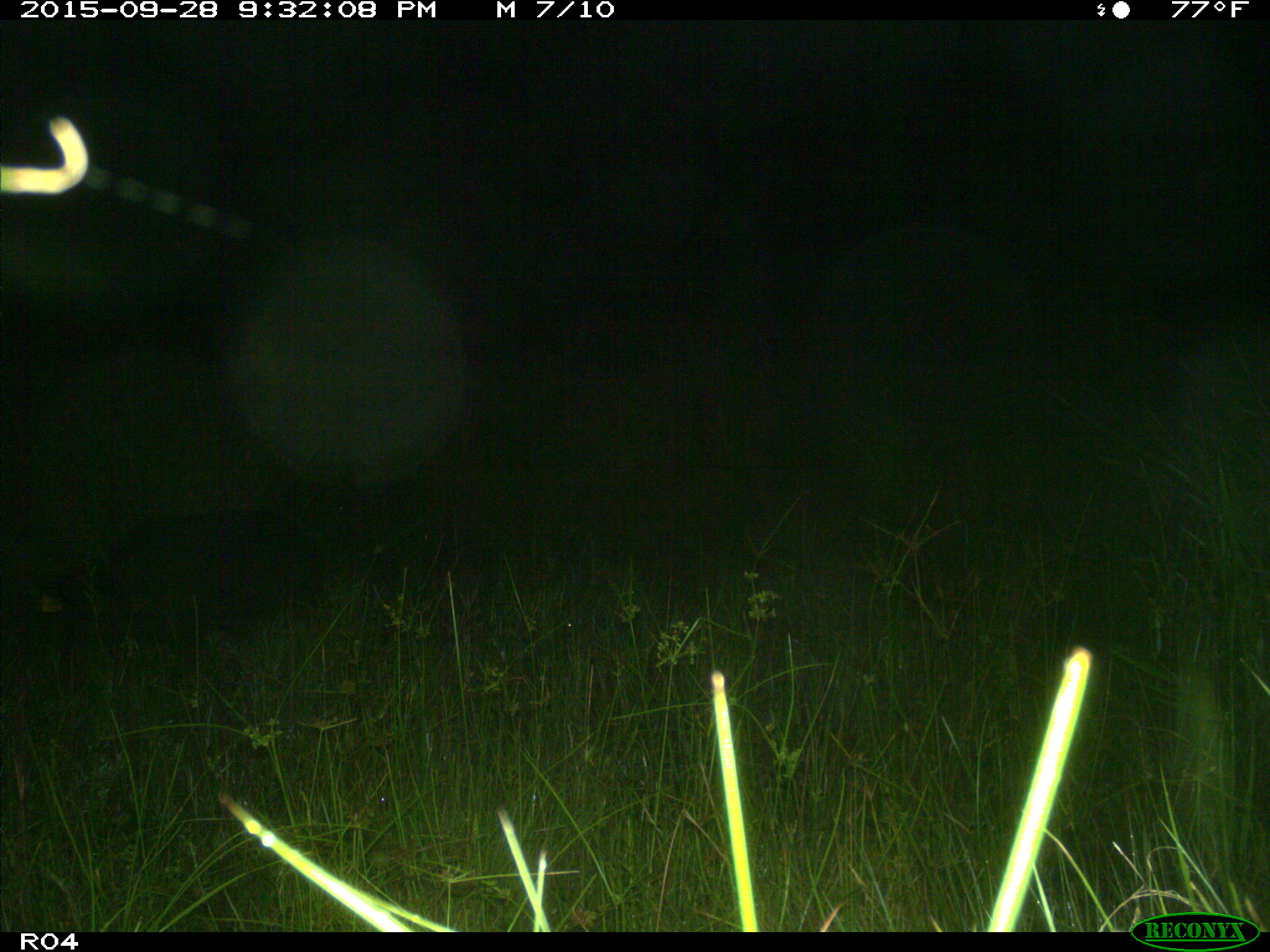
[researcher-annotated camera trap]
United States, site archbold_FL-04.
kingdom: Animalia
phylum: Chordata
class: Mammalia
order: Artiodactyla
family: Suidae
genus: Sus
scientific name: Sus scrofa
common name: wild boar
Sus scrofa (wild boar).